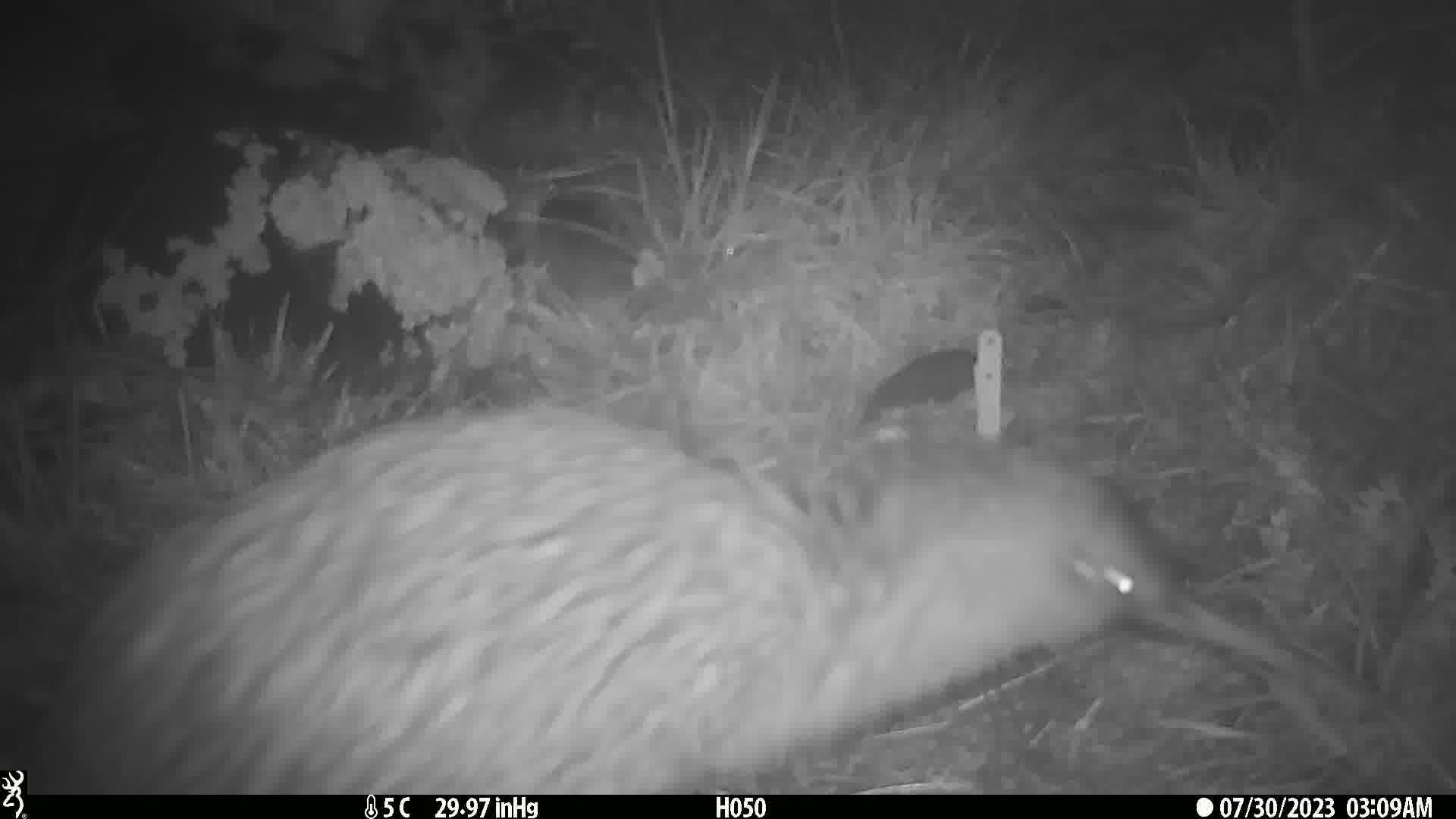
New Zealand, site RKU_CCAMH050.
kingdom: Animalia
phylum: Chordata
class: Aves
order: Apterygiformes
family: Apterygidae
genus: Apteryx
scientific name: Apteryx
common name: kiwi